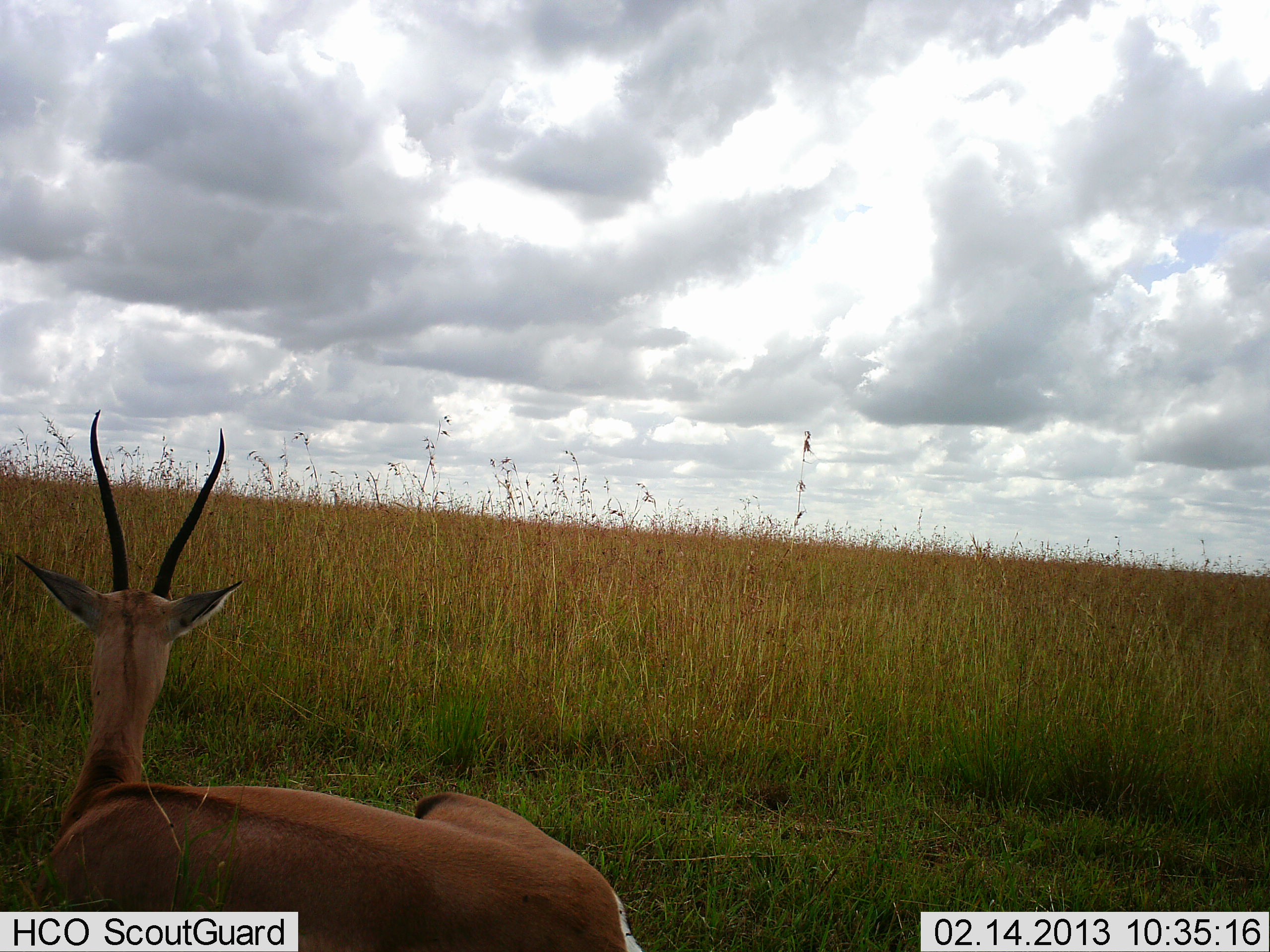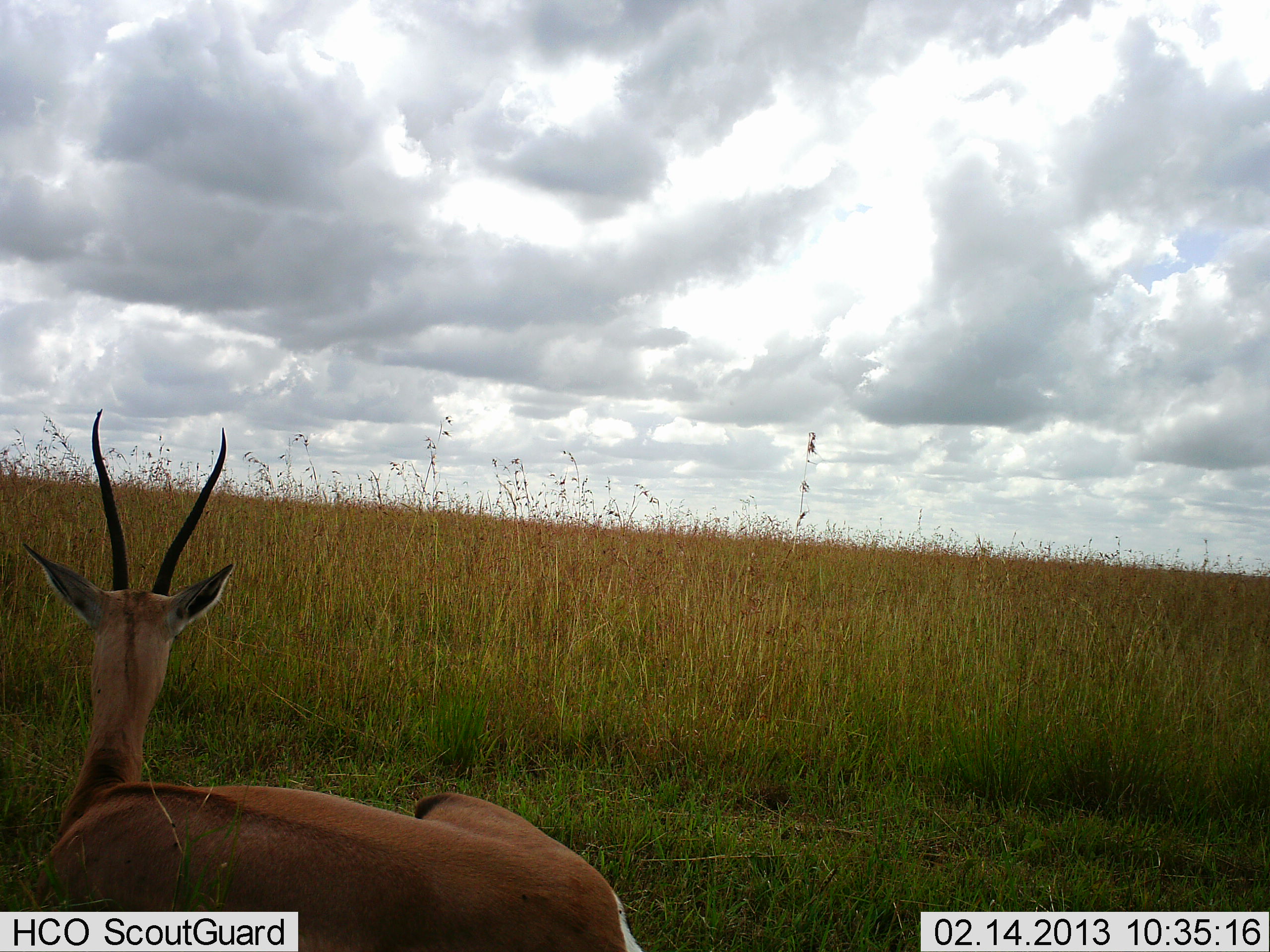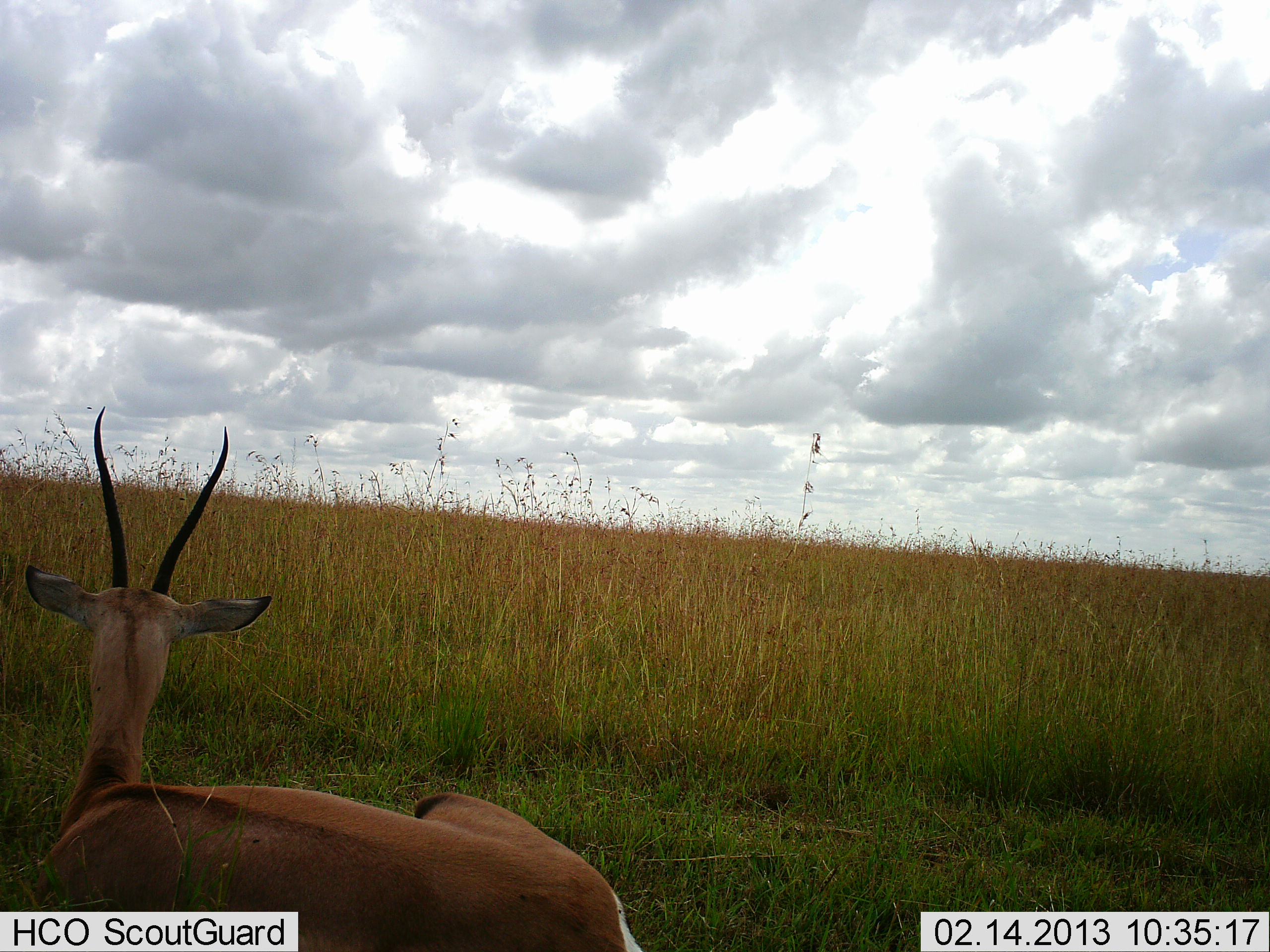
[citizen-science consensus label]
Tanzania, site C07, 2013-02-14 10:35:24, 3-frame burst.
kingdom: Animalia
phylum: Chordata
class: Mammalia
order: Artiodactyla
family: Bovidae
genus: Nanger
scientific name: Nanger granti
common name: grant's gazelle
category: gazellegrants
Gazellegrants (grant's gazelle) (Nanger granti), count 1. Behavior (volunteer vote fractions): standing 10%, resting 86%, moving 5%, interacting 0%. Young present (vote fraction): 0%. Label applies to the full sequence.